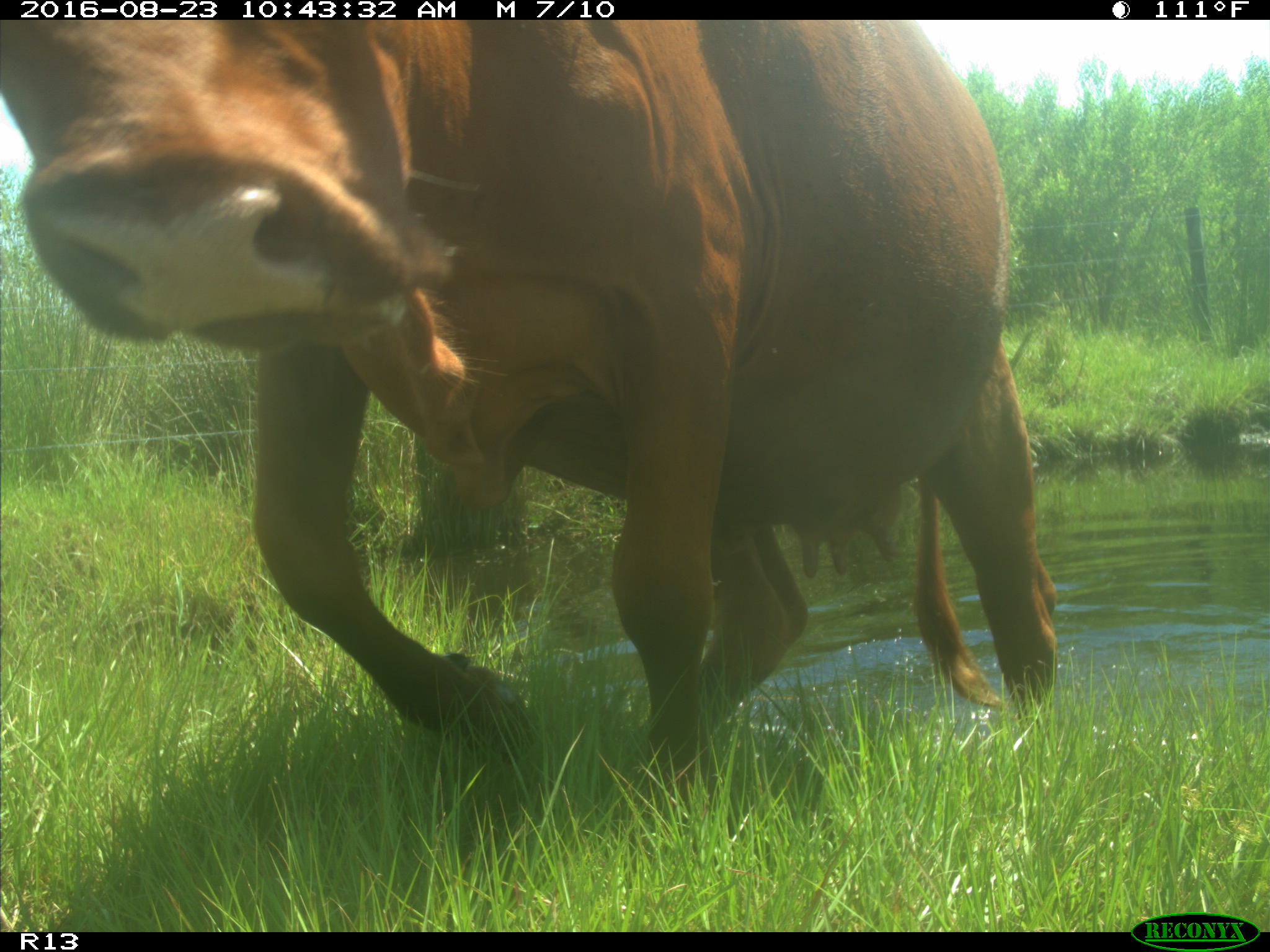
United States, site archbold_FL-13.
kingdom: Animalia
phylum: Chordata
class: Mammalia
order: Artiodactyla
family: Bovidae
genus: Bos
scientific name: Bos taurus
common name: domestic cow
Bos taurus (domestic cow).